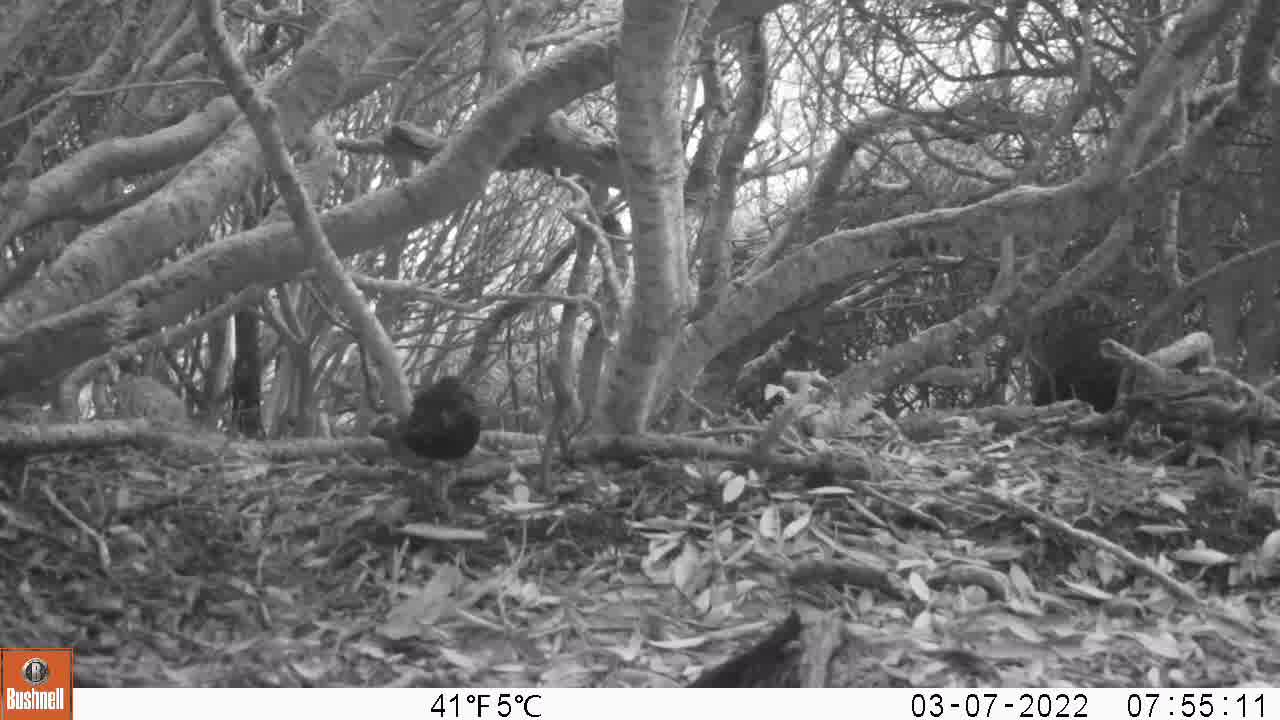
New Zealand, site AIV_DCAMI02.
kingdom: Animalia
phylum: Chordata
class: Aves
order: Passeriformes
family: Turdidae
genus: Turdus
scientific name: Turdus merula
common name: eurasian blackbird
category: blackbird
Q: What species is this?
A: Blackbird (eurasian blackbird) (Turdus merula).